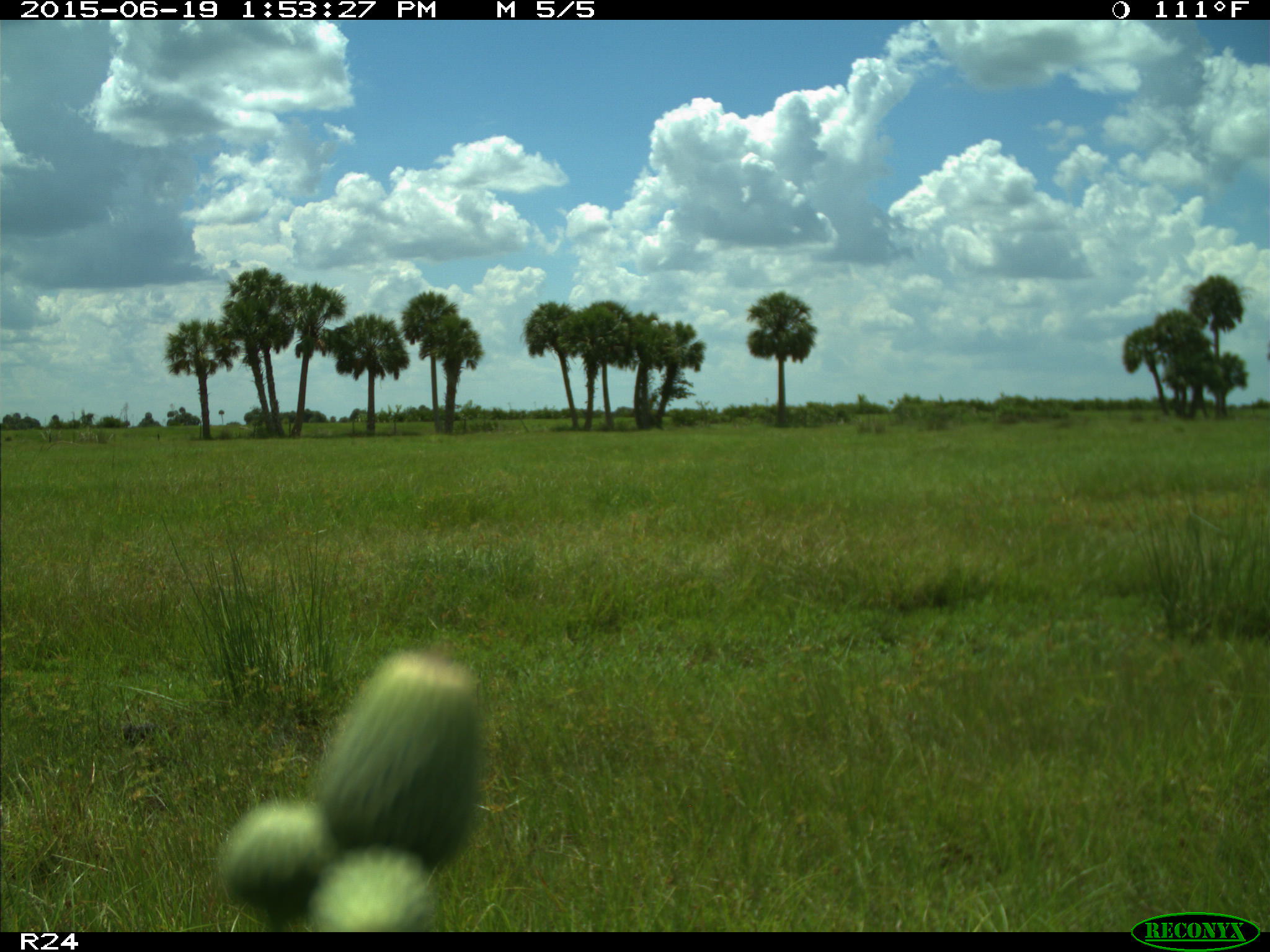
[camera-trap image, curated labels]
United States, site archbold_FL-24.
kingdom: Animalia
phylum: Chordata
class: Mammalia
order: Artiodactyla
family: Bovidae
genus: Bos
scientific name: Bos taurus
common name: domestic cow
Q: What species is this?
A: Bos taurus (domestic cow).